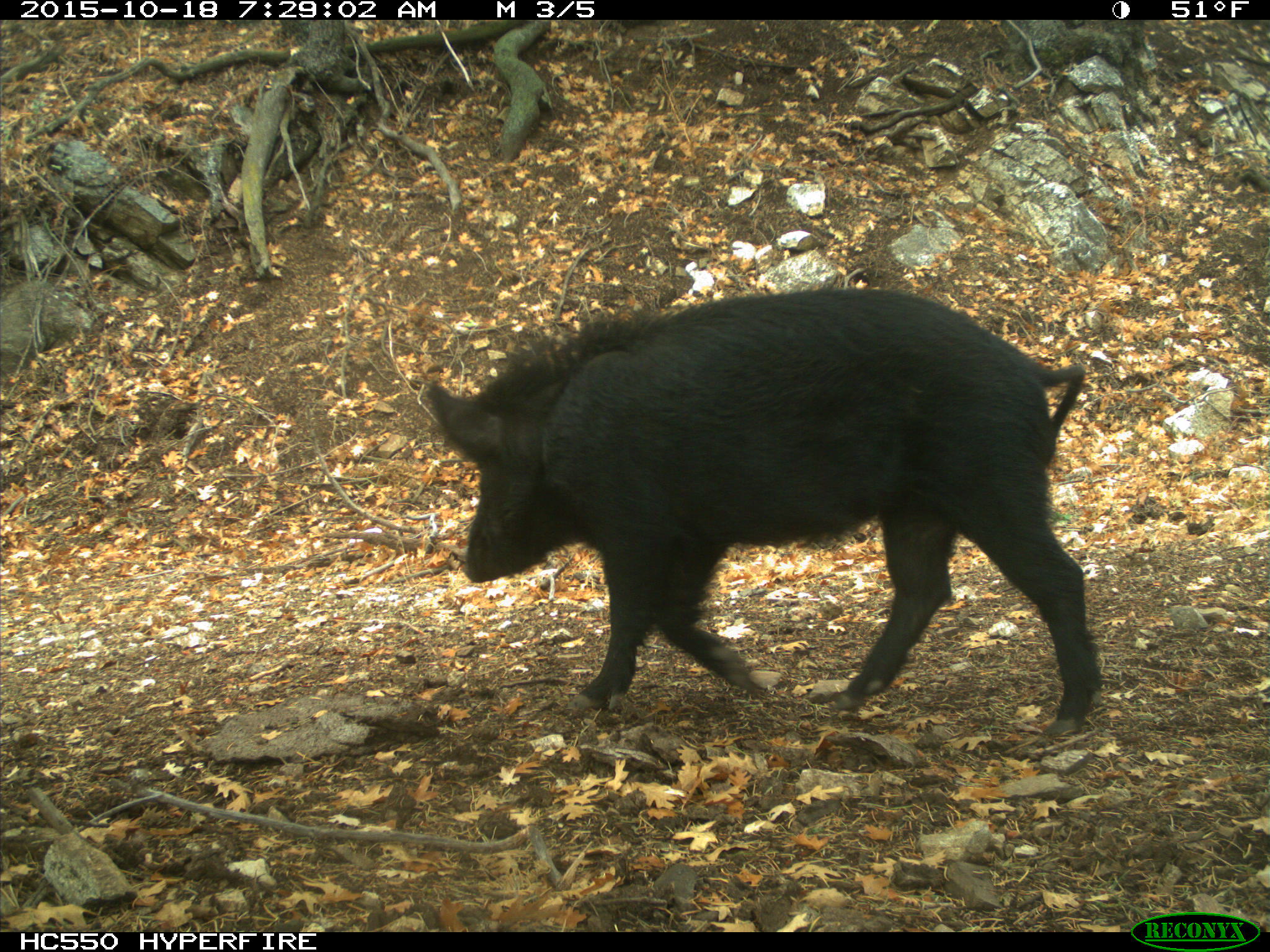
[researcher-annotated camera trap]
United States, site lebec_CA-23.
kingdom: Animalia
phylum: Chordata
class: Mammalia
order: Artiodactyla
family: Suidae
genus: Sus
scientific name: Sus scrofa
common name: wild boar